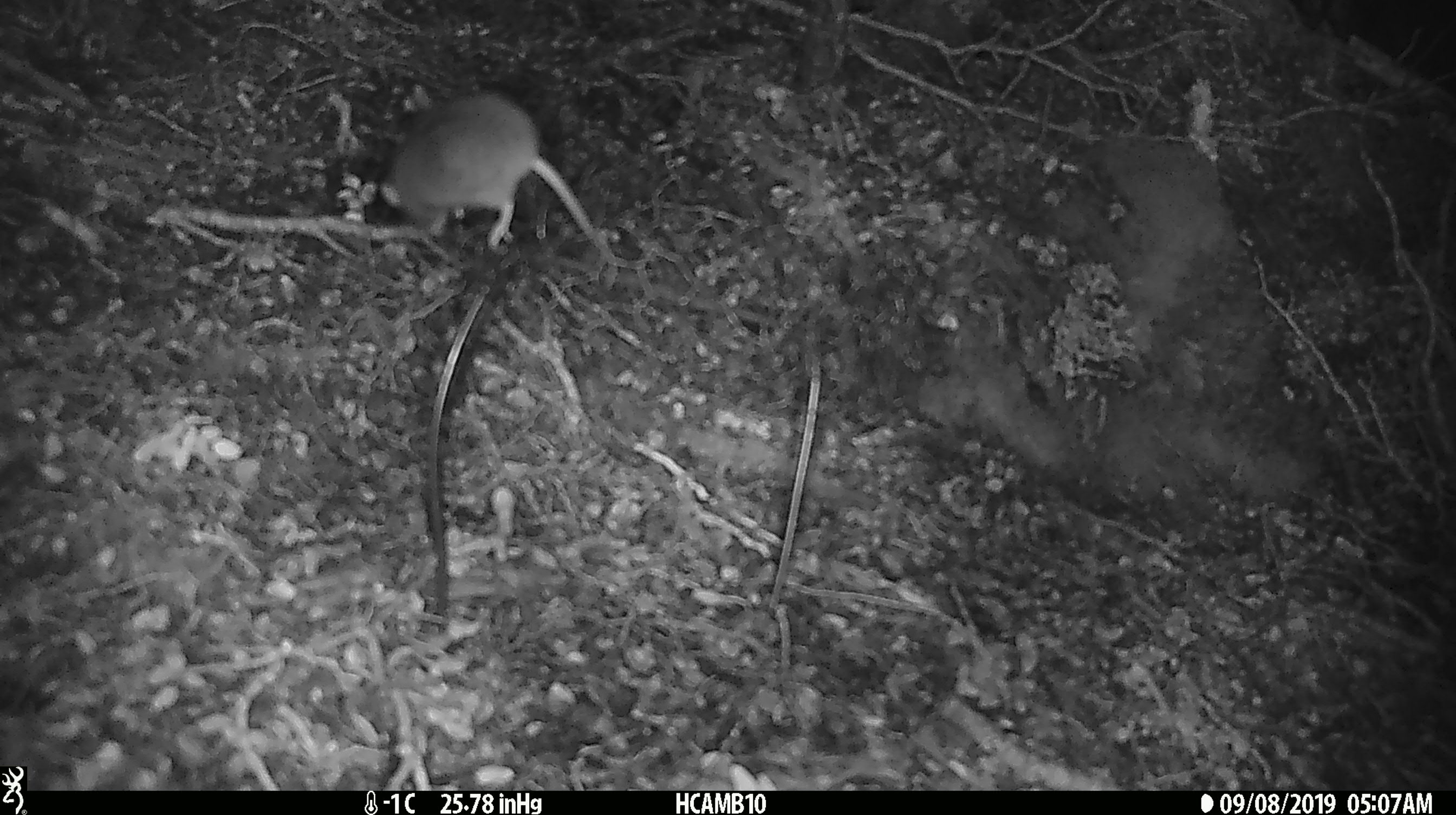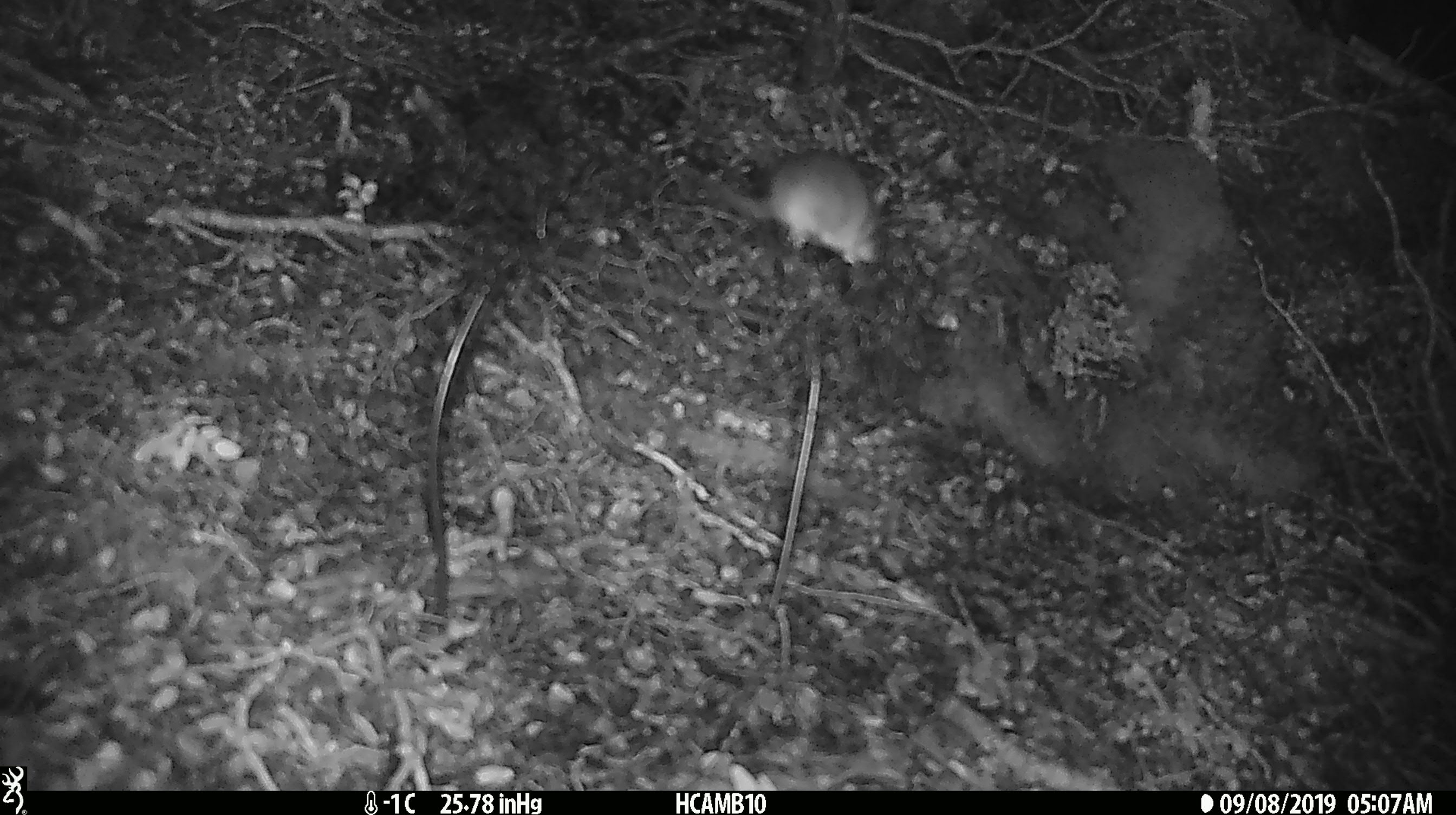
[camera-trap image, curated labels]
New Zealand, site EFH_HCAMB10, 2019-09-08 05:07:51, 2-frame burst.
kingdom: Animalia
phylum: Chordata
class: Mammalia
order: Rodentia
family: Muridae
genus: Mus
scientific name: Mus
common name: mouse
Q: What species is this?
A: Mouse (Mus).